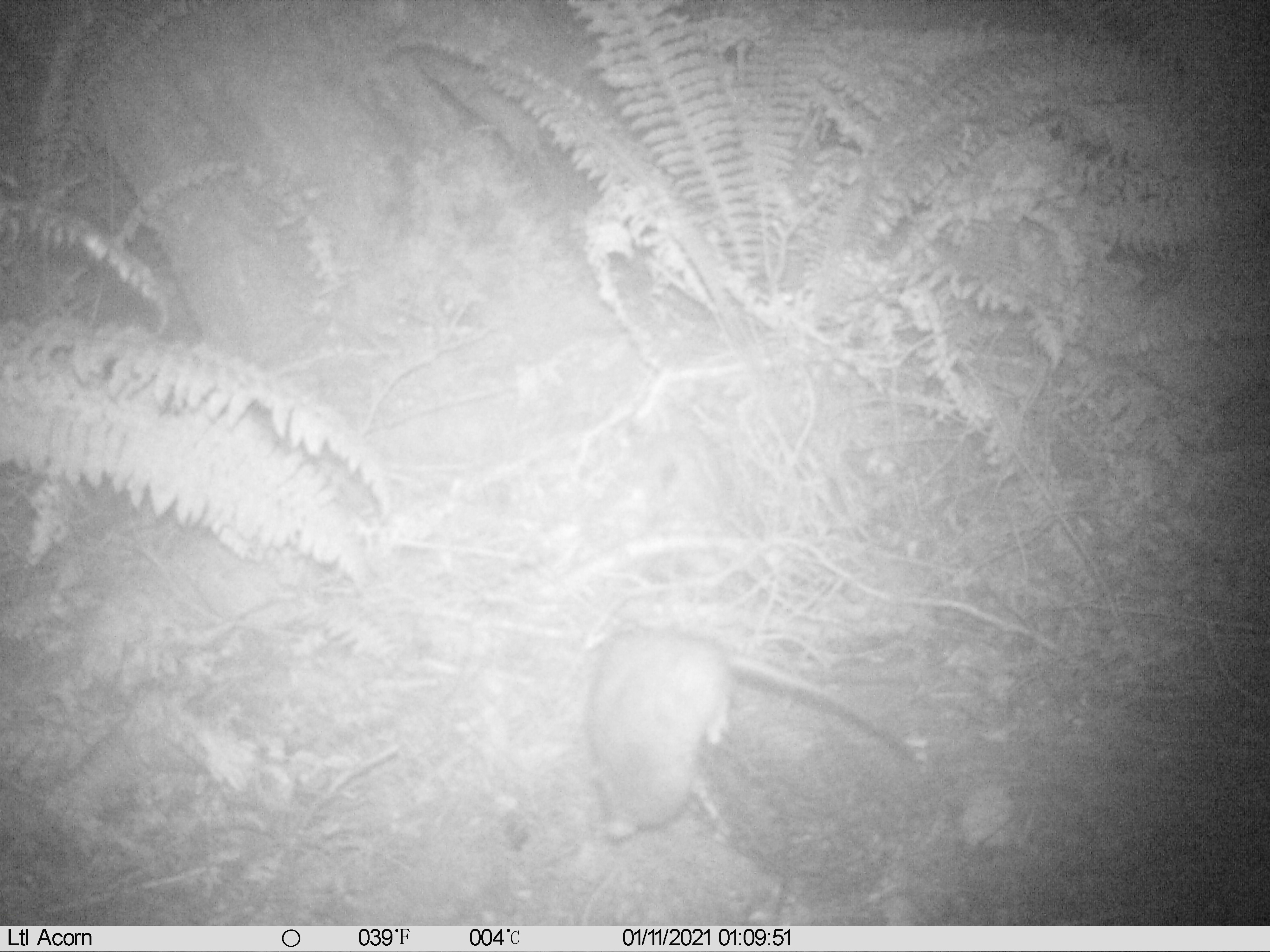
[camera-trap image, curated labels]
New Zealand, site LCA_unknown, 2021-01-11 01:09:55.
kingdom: Animalia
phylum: Chordata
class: Mammalia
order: Rodentia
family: Muridae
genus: Rattus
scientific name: Rattus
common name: rat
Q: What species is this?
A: Rat (Rattus).